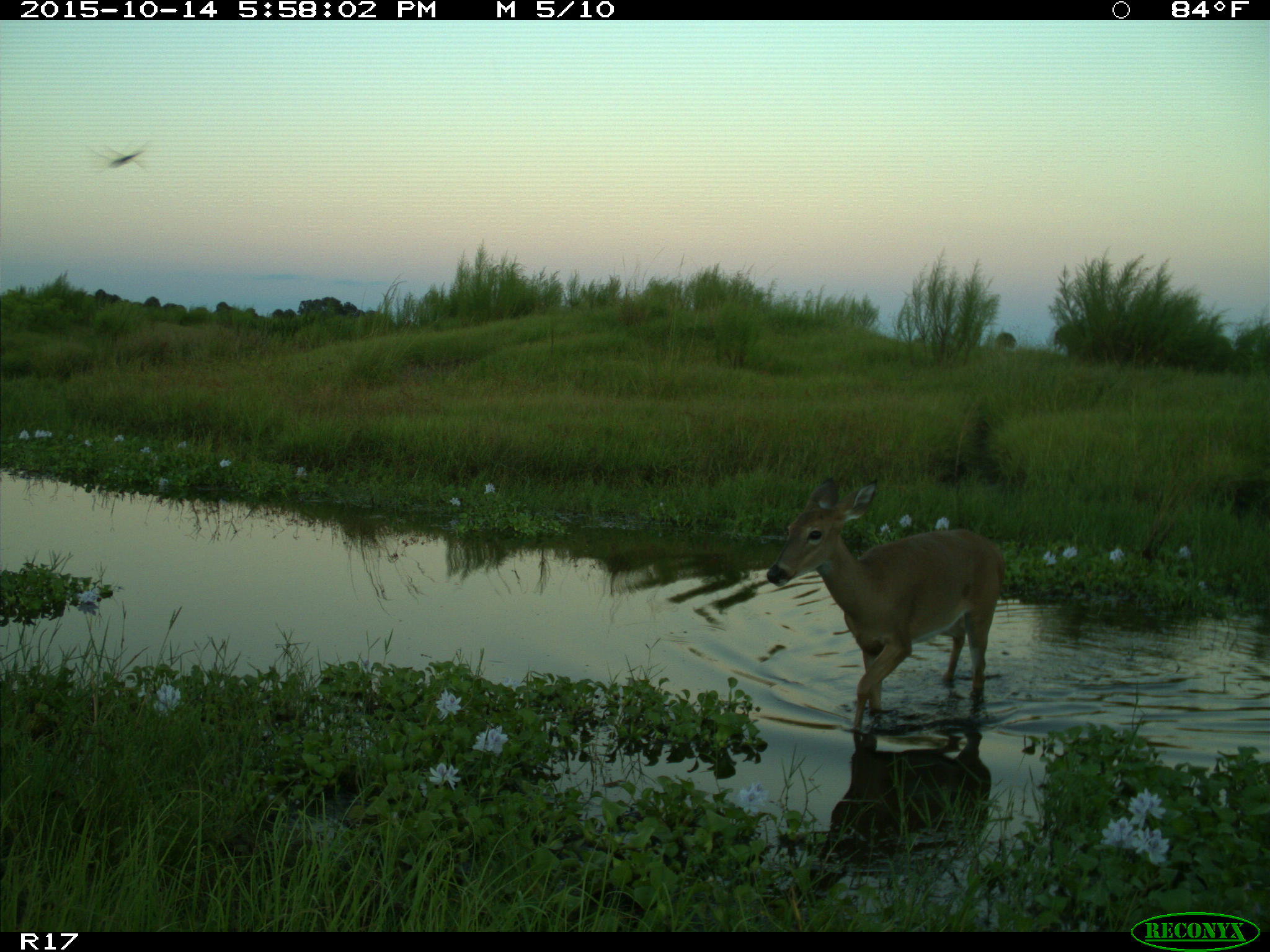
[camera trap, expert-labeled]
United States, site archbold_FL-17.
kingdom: Animalia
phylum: Chordata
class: Mammalia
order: Artiodactyla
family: Cervidae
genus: Odocoileus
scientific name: Odocoileus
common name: deer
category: unidentified deer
Unidentified deer (deer) (Odocoileus).